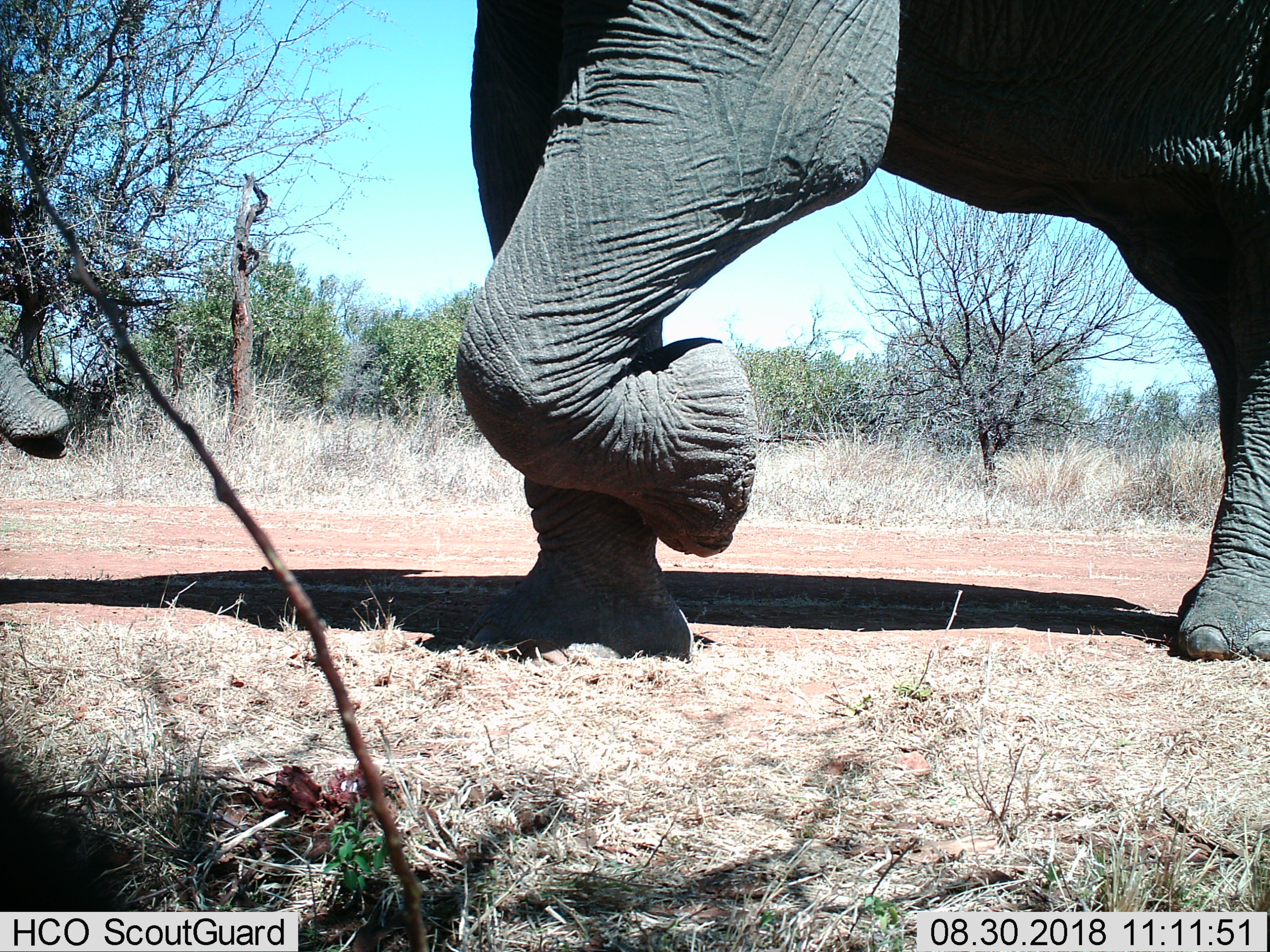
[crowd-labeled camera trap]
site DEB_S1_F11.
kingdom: Animalia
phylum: Chordata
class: Mammalia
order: Proboscidea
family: Elephantidae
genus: Loxodonta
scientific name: Loxodonta africana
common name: african bush elephant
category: elephant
Elephant (african bush elephant) (Loxodonta africana), count 1. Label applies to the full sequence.